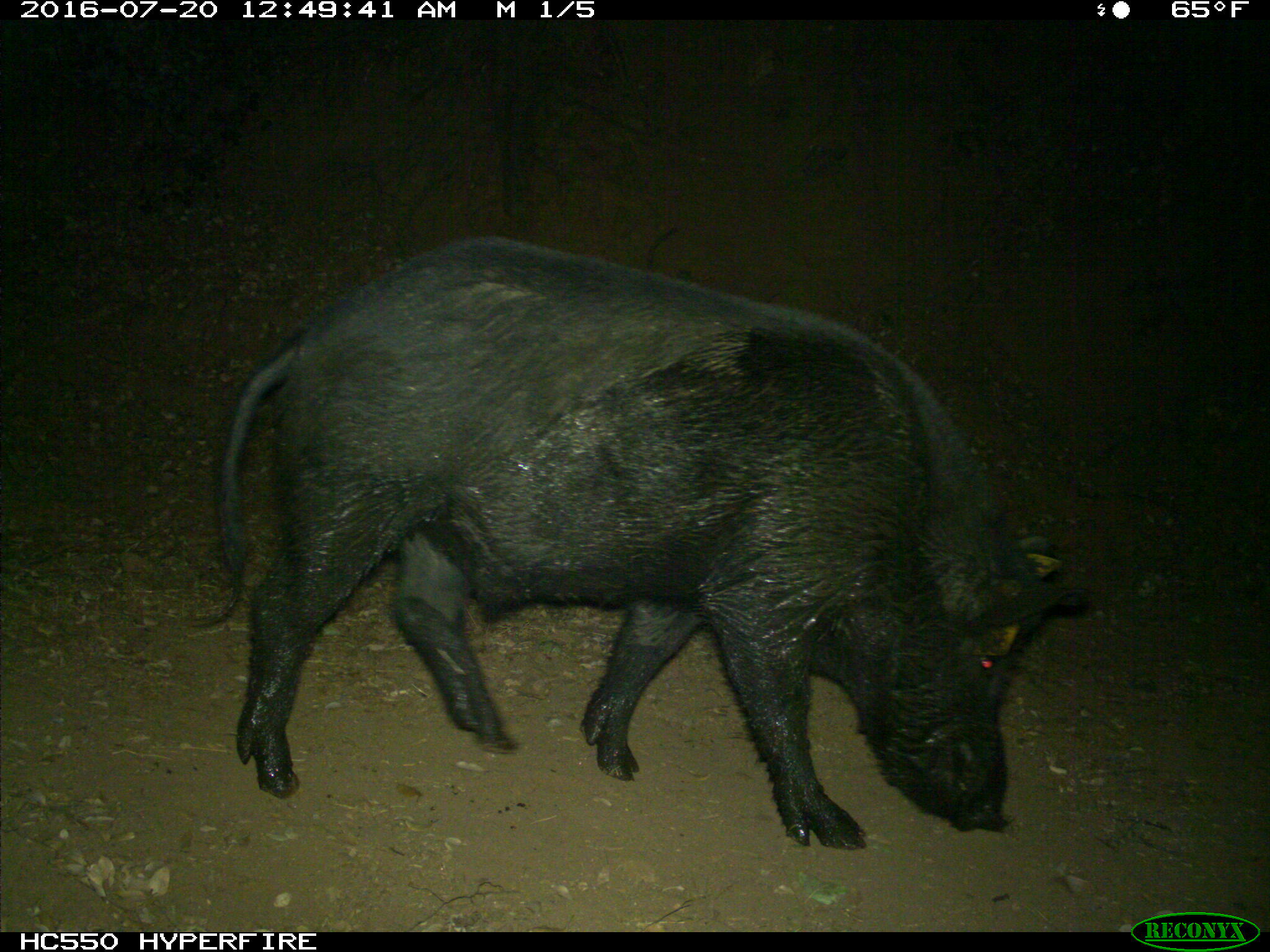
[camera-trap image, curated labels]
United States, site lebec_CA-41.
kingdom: Animalia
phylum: Chordata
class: Mammalia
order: Artiodactyla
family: Suidae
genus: Sus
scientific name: Sus scrofa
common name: wild boar